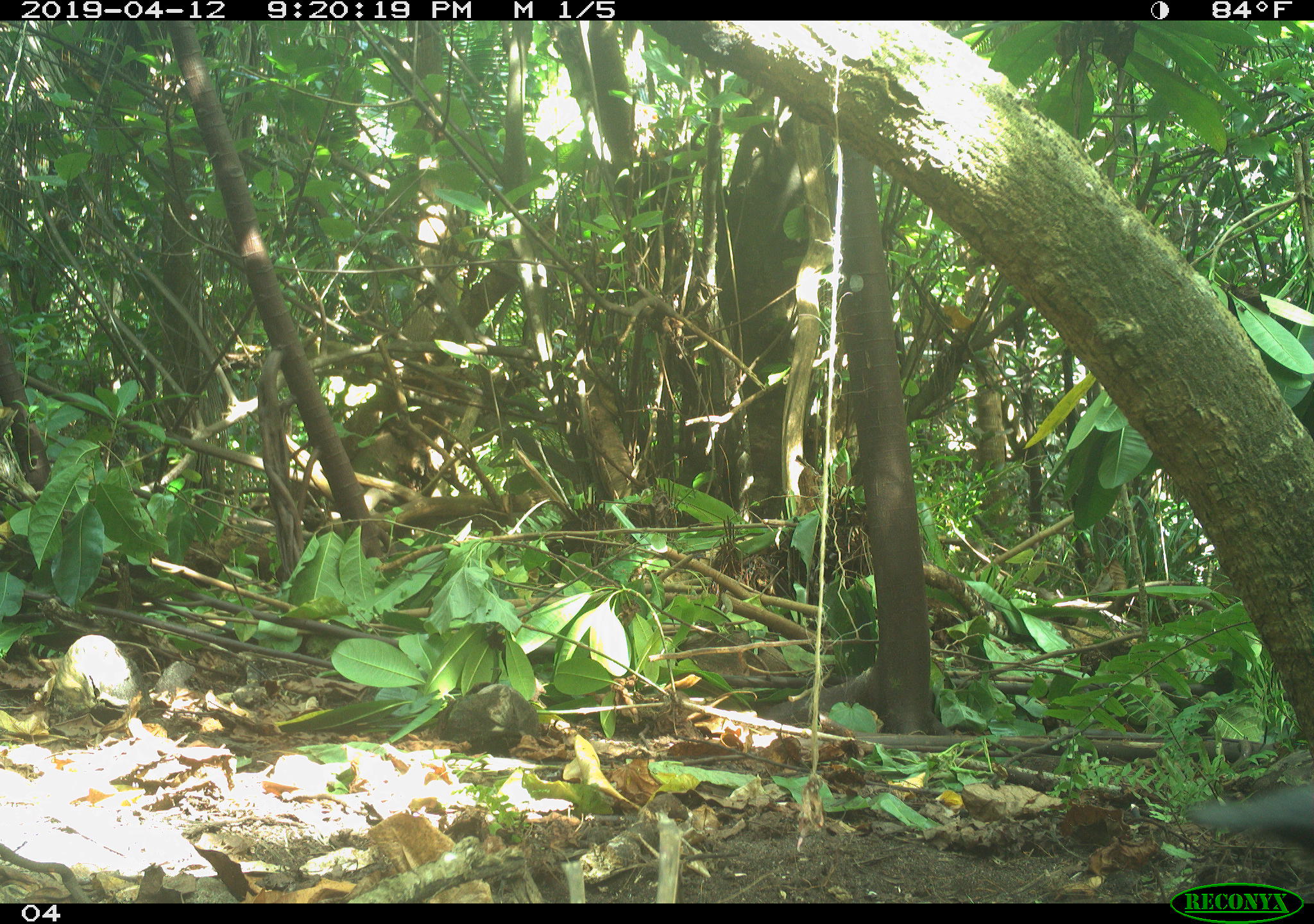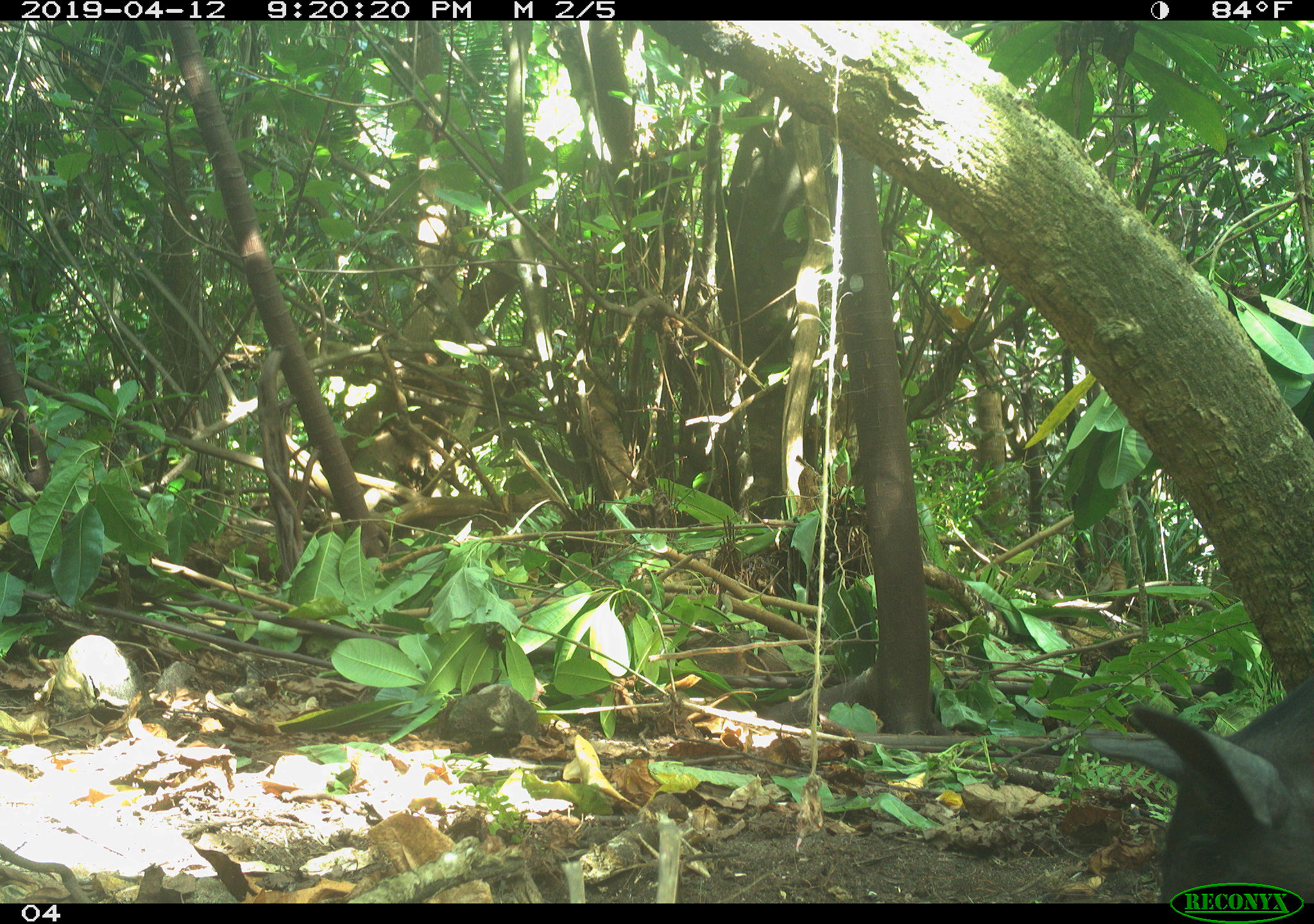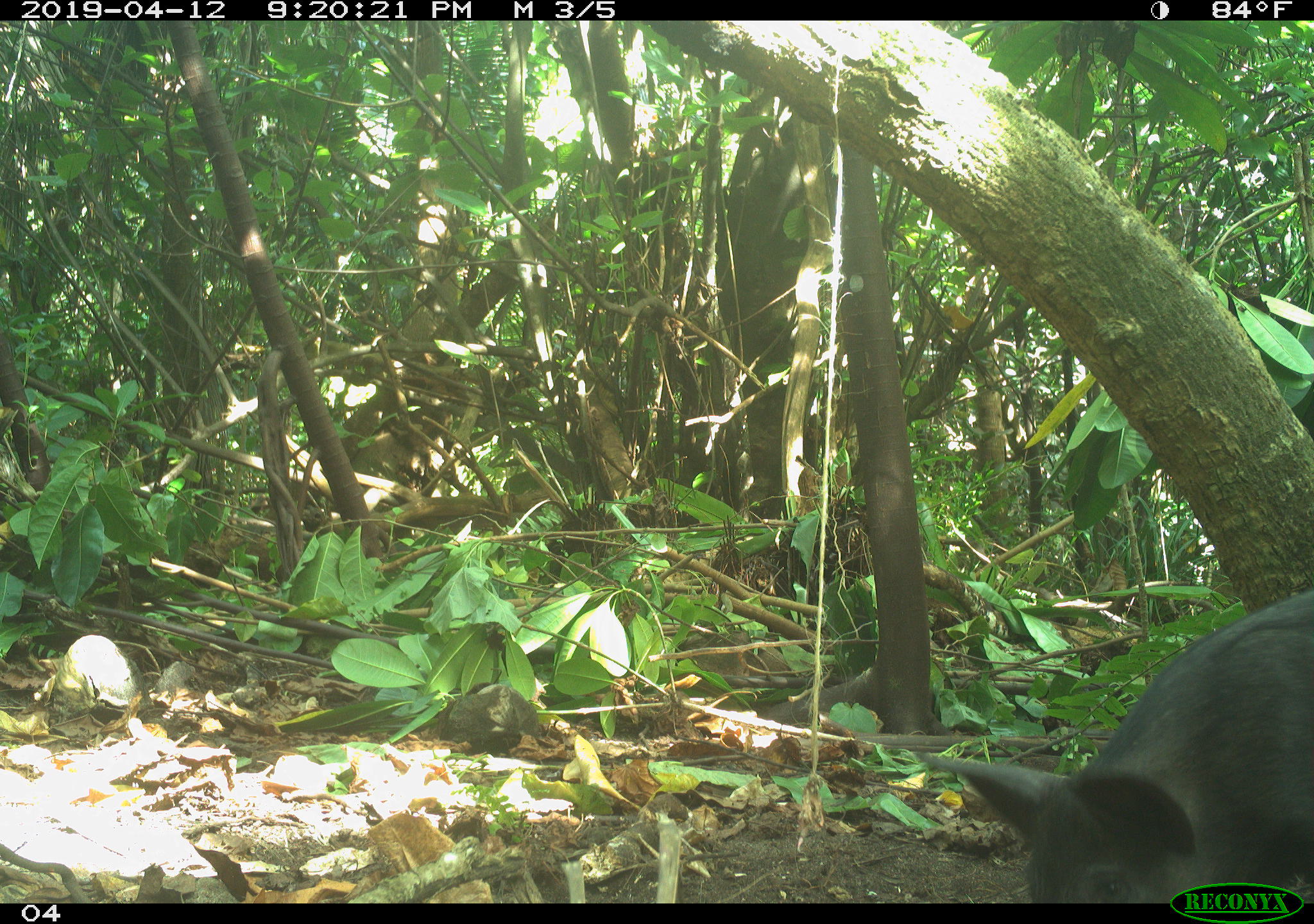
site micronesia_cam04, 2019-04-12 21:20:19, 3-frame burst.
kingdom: Animalia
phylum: Chordata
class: Mammalia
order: Artiodactyla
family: Suidae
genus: Sus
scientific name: Sus scrofa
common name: pig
Pig (Sus scrofa).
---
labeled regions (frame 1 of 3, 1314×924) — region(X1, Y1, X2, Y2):
pig: region(1172, 767, 1314, 866)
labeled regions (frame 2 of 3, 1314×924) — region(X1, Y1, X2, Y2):
pig: region(1116, 659, 1311, 908)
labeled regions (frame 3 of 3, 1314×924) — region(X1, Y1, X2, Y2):
pig: region(903, 573, 1313, 904)